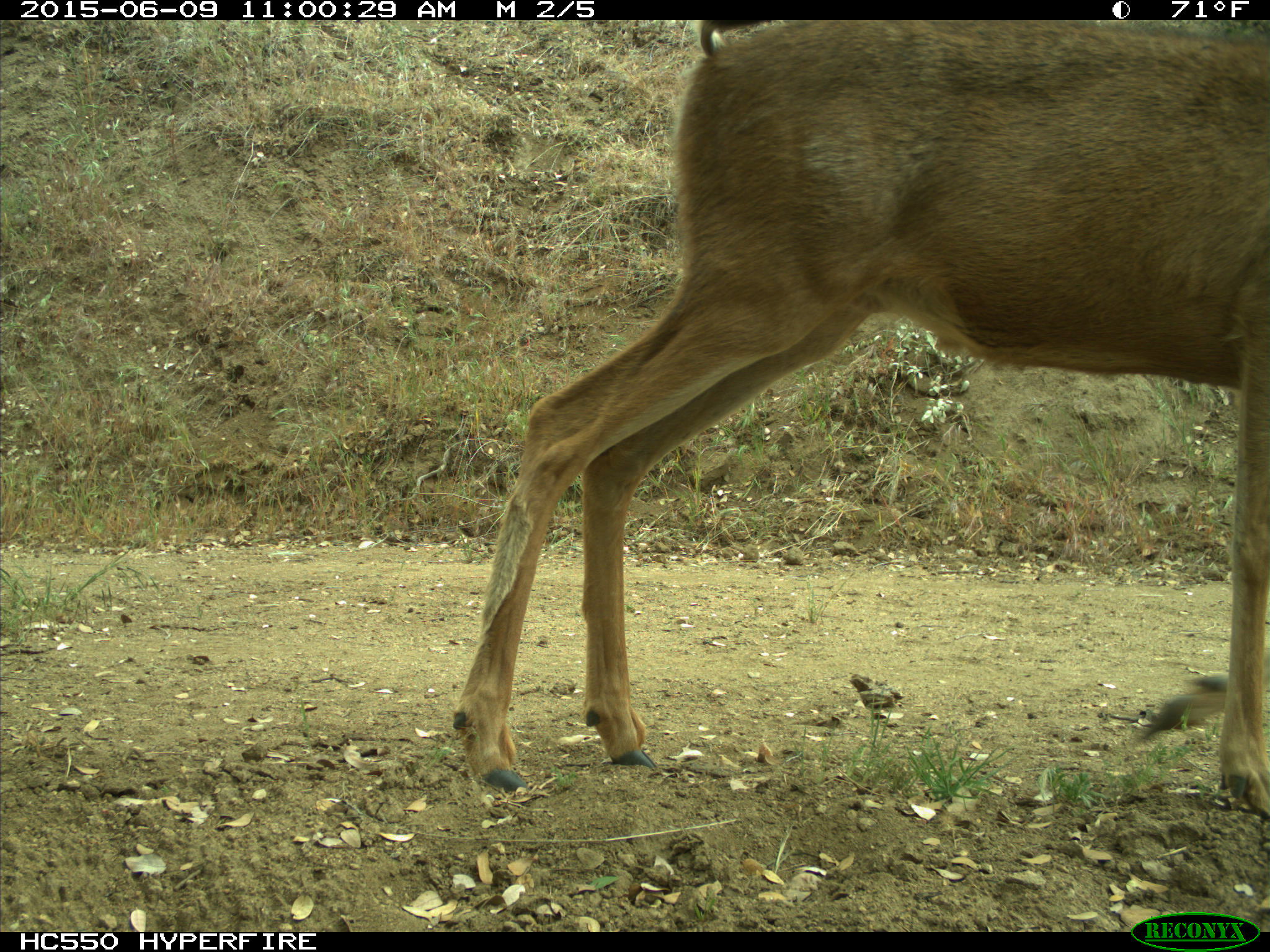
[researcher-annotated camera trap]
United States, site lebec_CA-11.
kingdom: Animalia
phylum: Chordata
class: Mammalia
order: Artiodactyla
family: Cervidae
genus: Odocoileus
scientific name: Odocoileus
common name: deer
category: unidentified deer